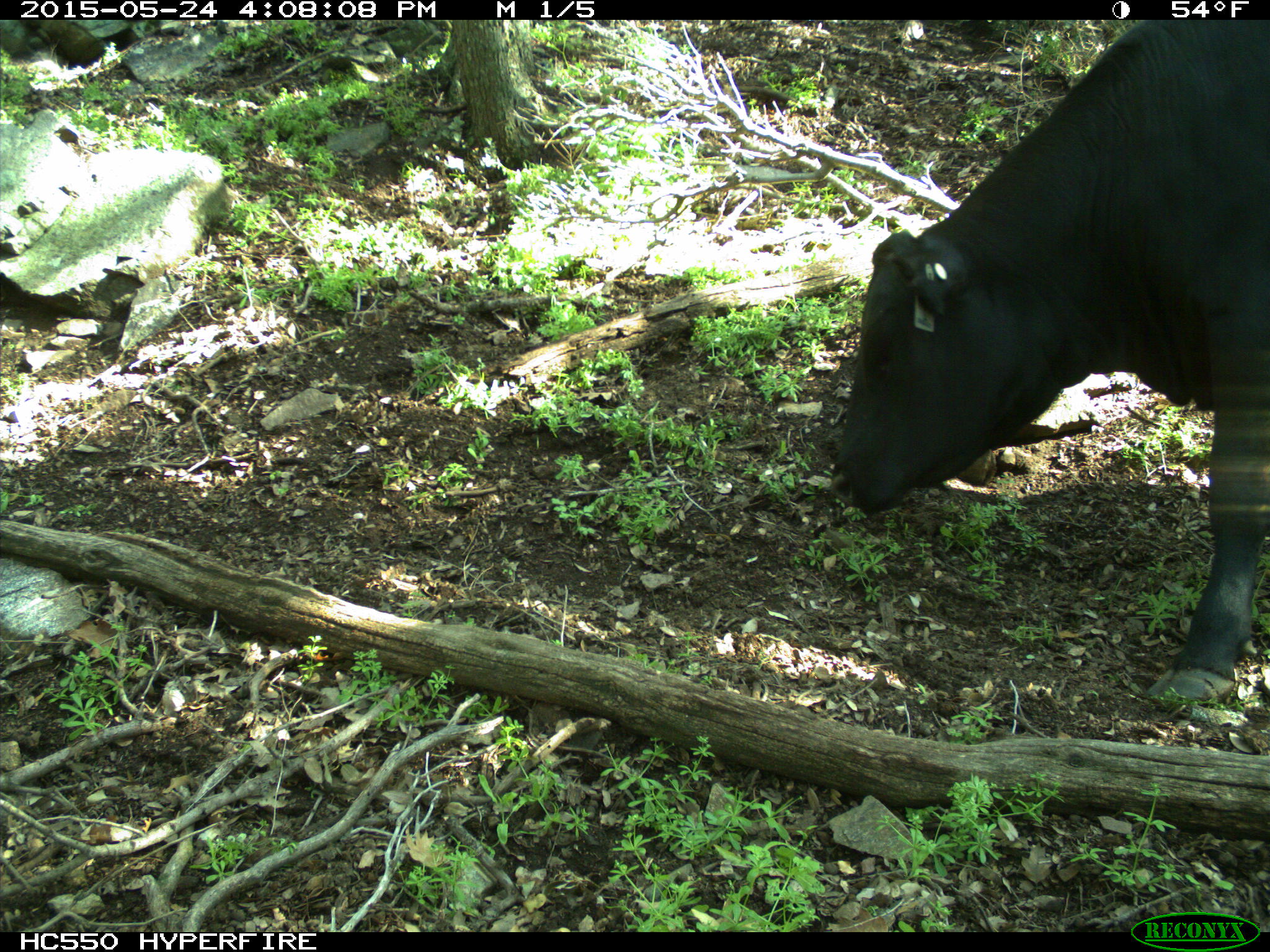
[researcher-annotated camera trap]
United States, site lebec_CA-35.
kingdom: Animalia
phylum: Chordata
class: Mammalia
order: Artiodactyla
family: Bovidae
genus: Bos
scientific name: Bos taurus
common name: domestic cow